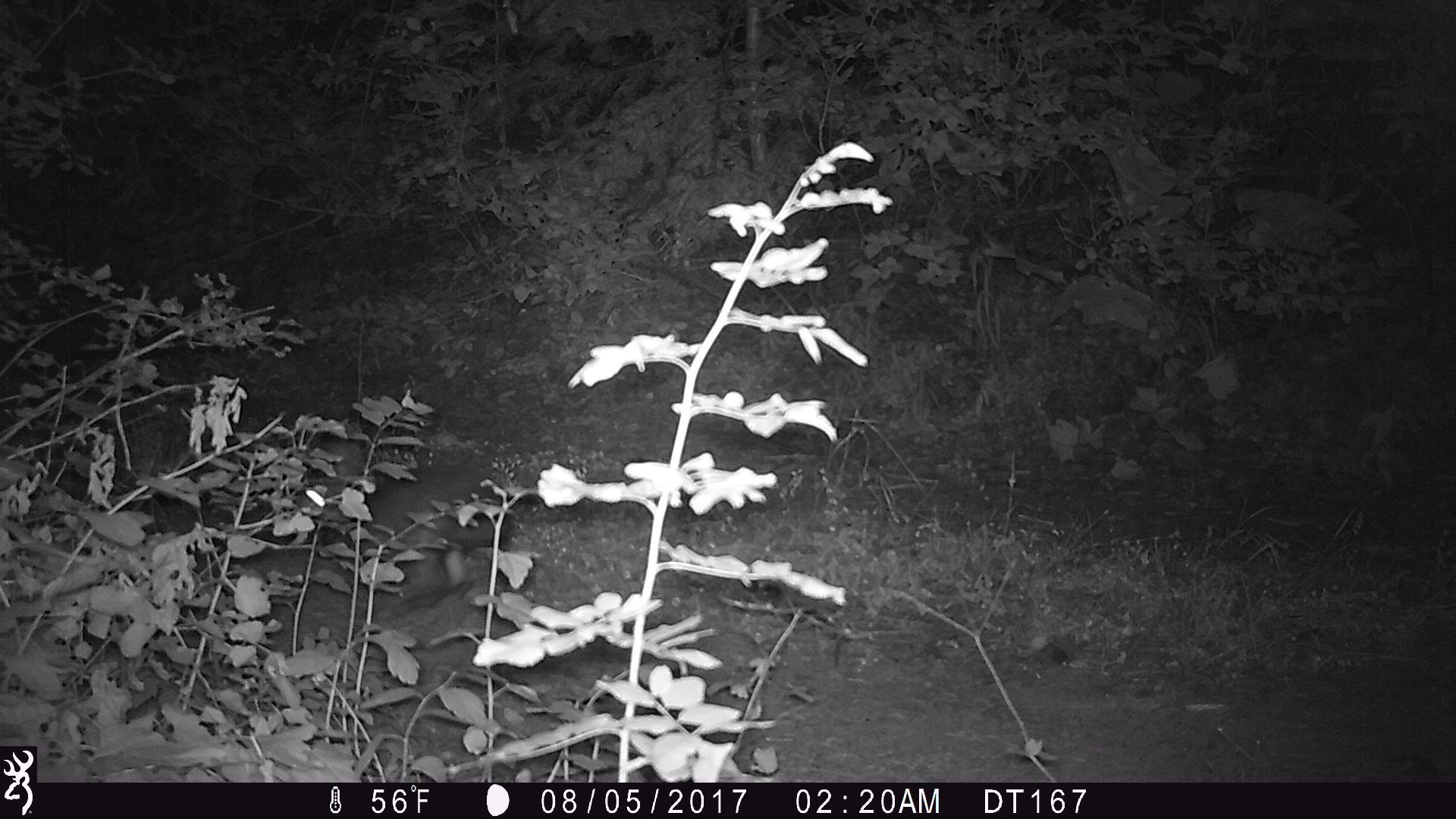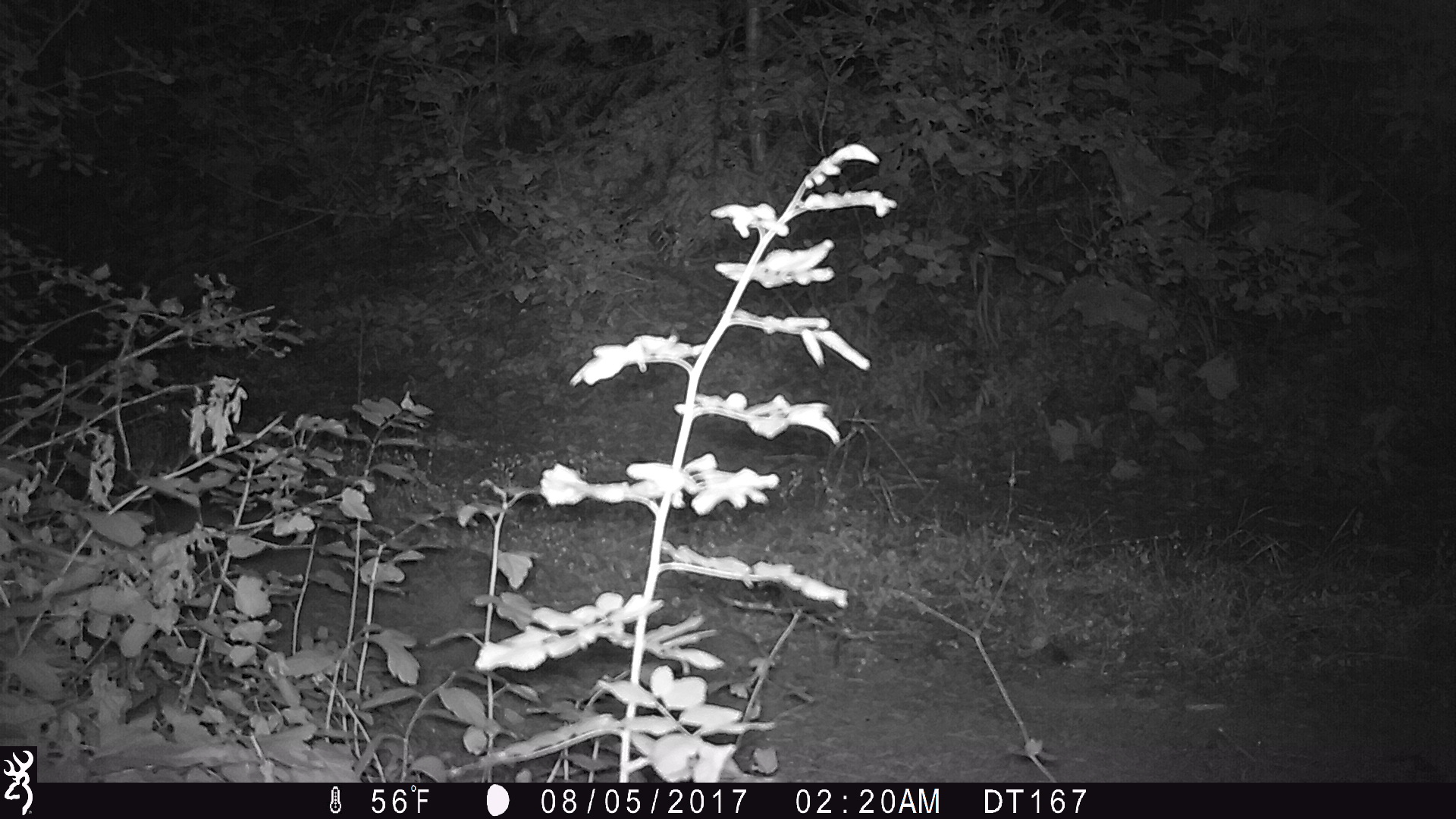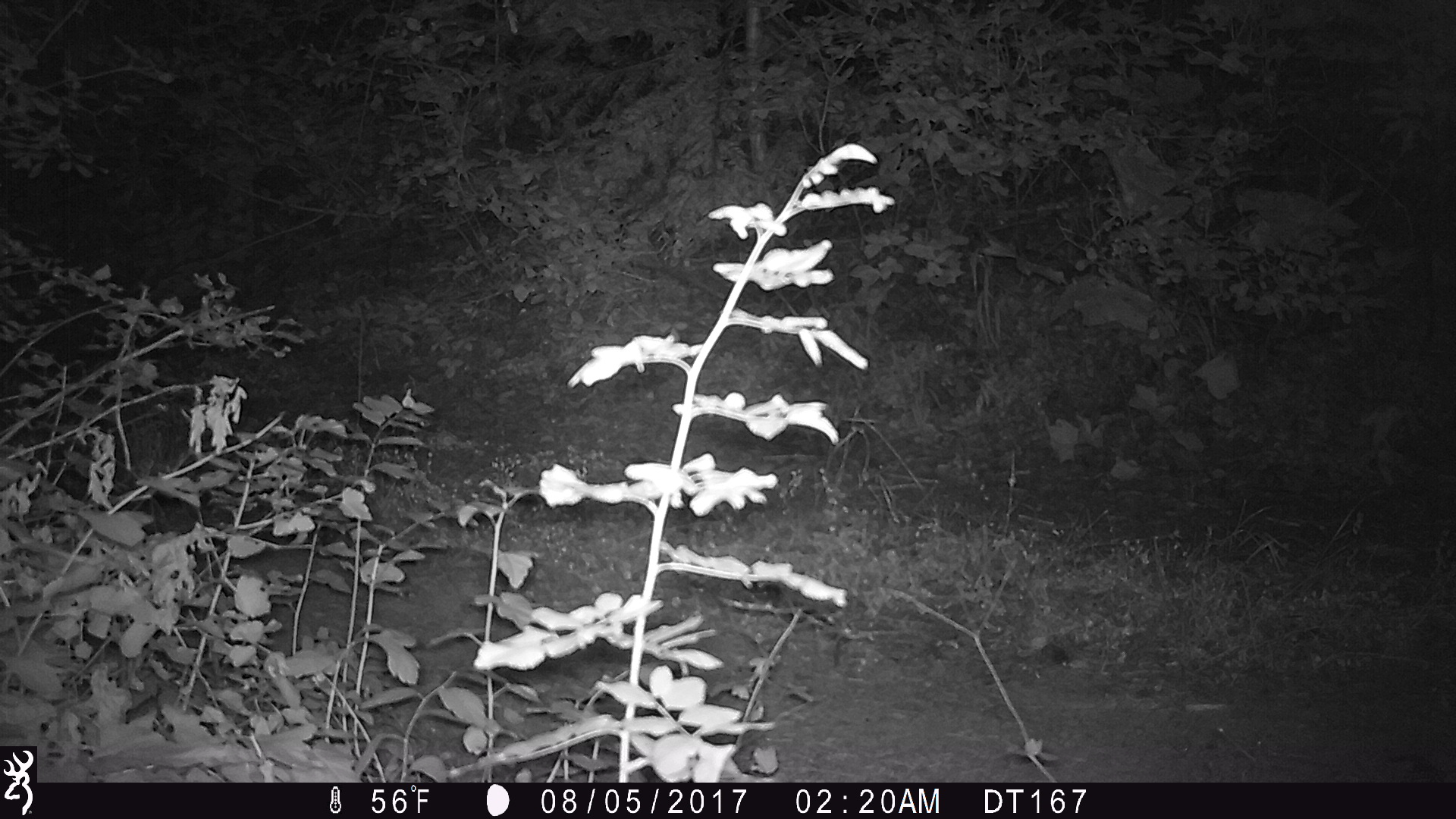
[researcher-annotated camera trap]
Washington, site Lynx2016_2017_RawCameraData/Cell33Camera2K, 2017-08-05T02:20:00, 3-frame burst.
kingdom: Animalia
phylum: Chordata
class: Mammalia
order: Lagomorpha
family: Leporidae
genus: Lepus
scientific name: Lepus americanus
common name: snowshoe hare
Lepus americanus (snowshoe hare). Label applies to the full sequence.